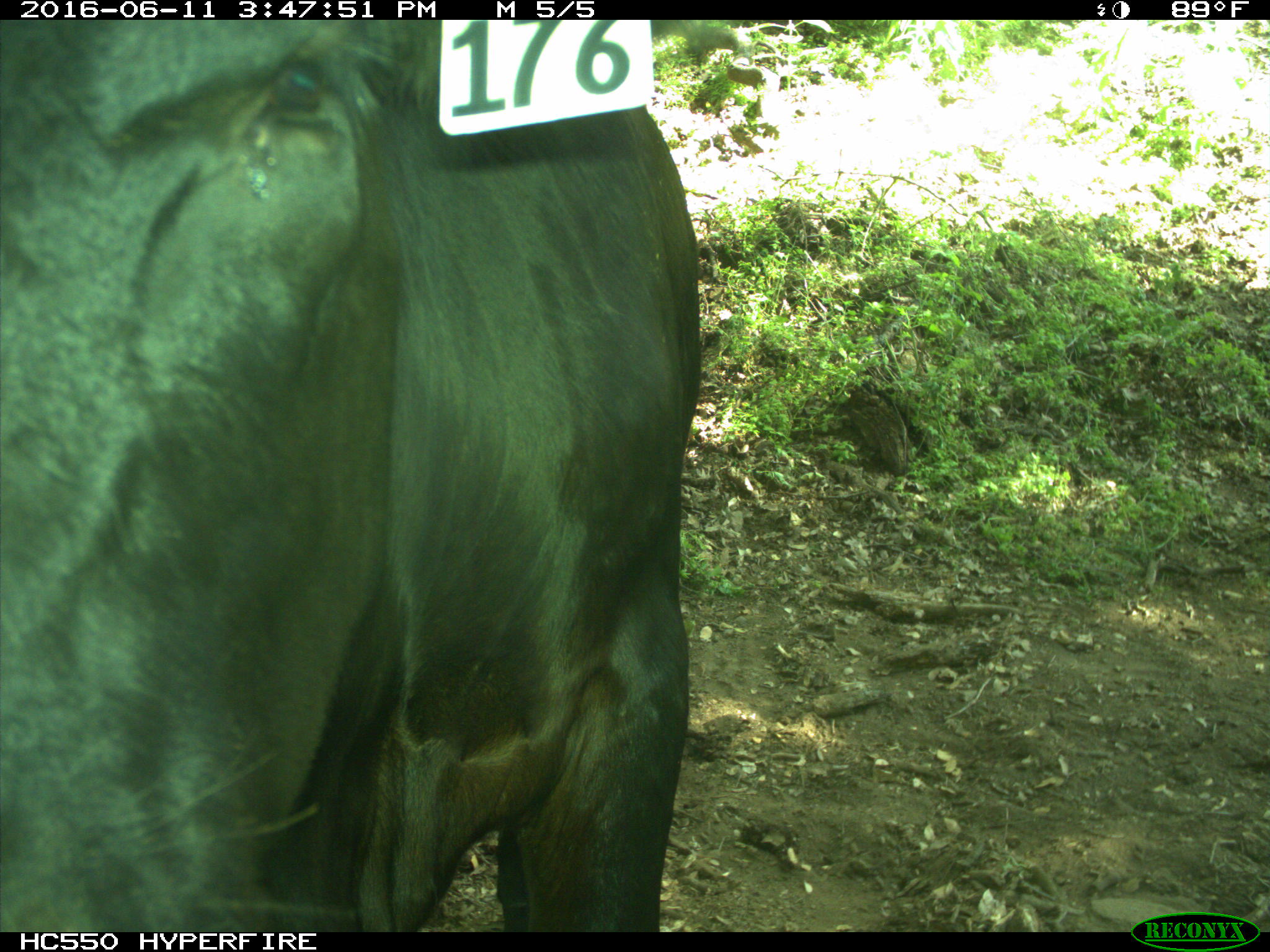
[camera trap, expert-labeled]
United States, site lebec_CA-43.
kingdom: Animalia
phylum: Chordata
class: Mammalia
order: Artiodactyla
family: Bovidae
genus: Bos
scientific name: Bos taurus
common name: domestic cow